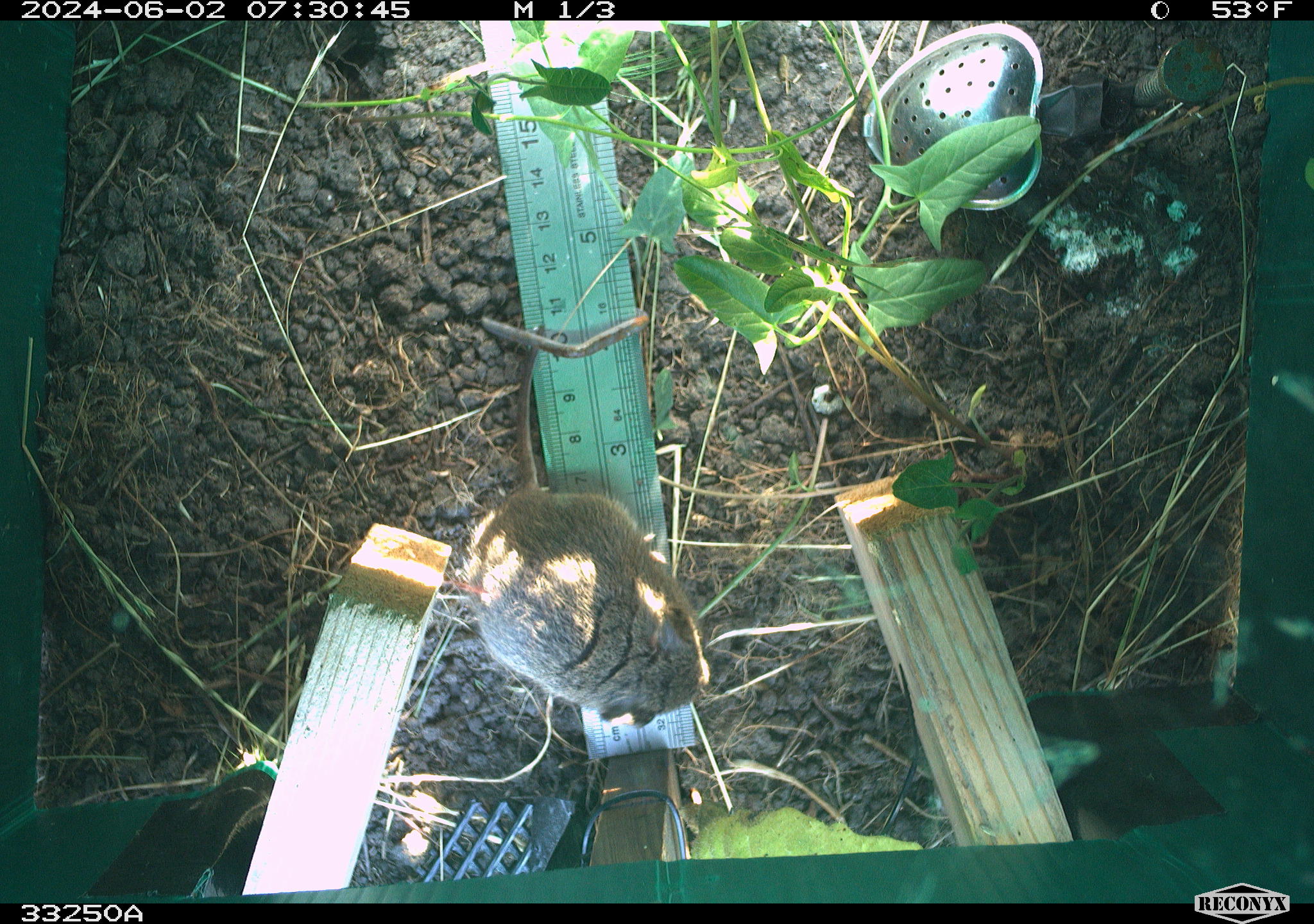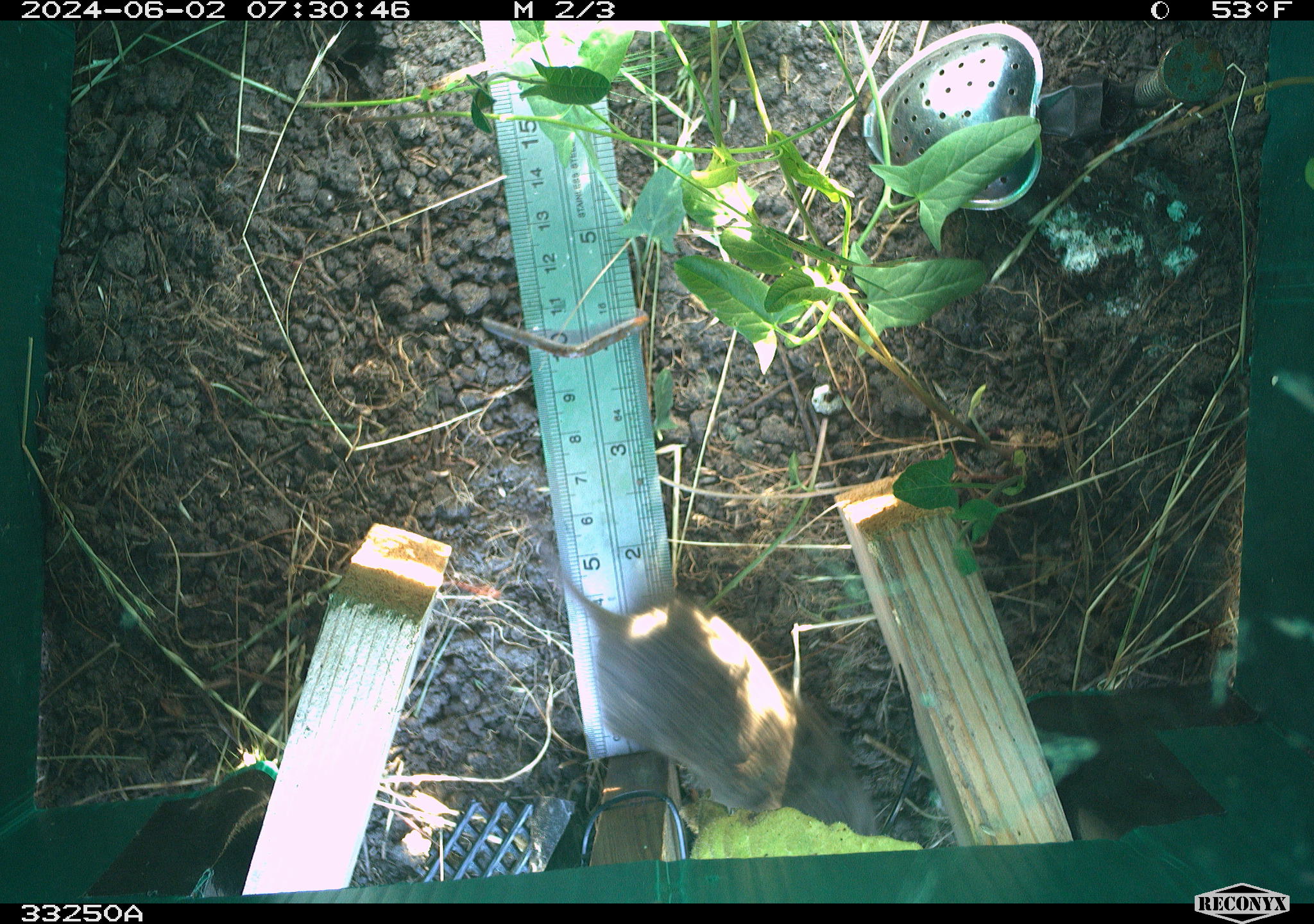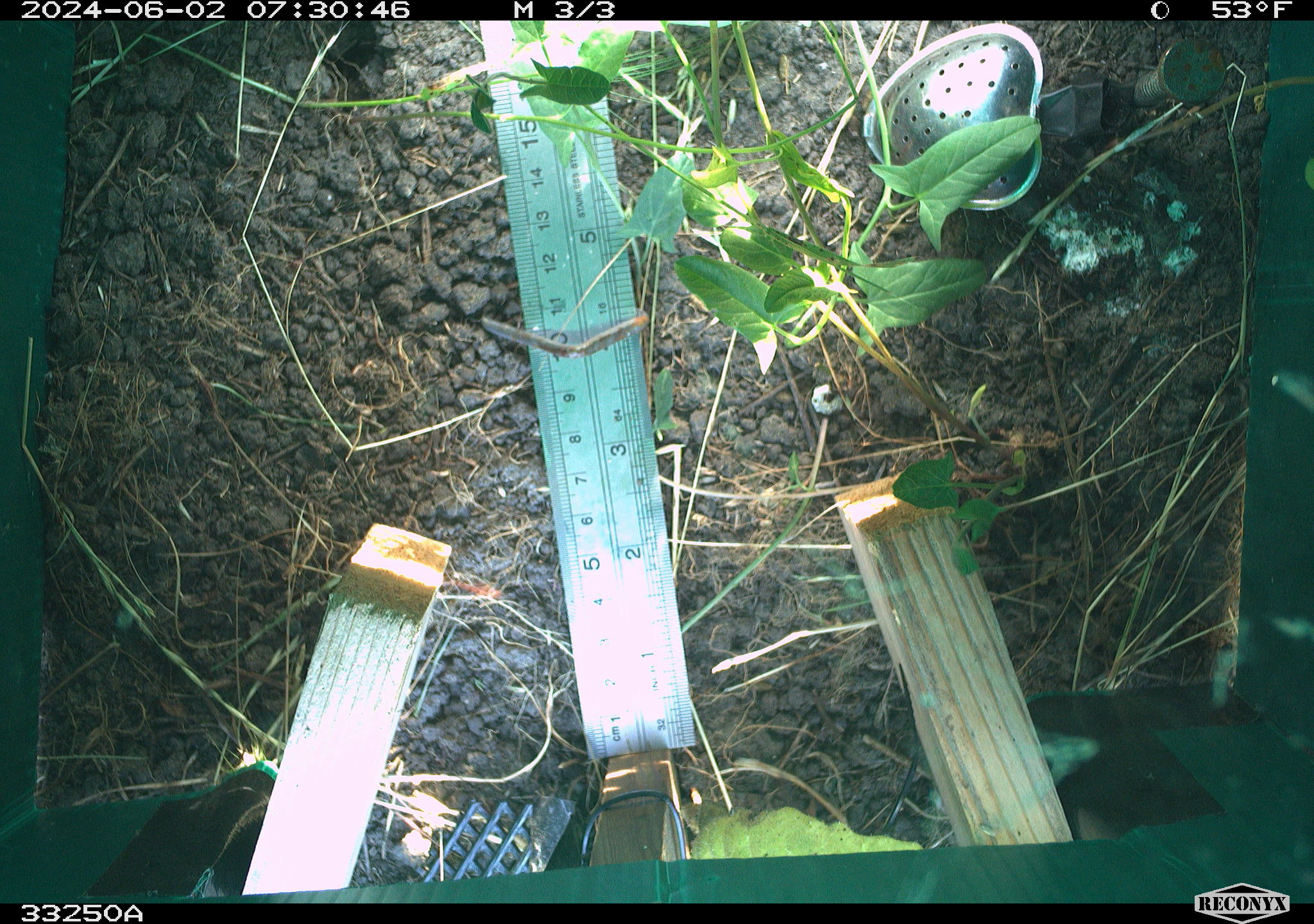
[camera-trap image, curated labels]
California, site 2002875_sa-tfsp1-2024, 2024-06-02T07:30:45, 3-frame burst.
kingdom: Animalia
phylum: Chordata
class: Mammalia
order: Rodentia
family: Cricetidae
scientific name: Arvicolinae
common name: voles, lemmings, and muskrats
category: arvicolinae subfamily